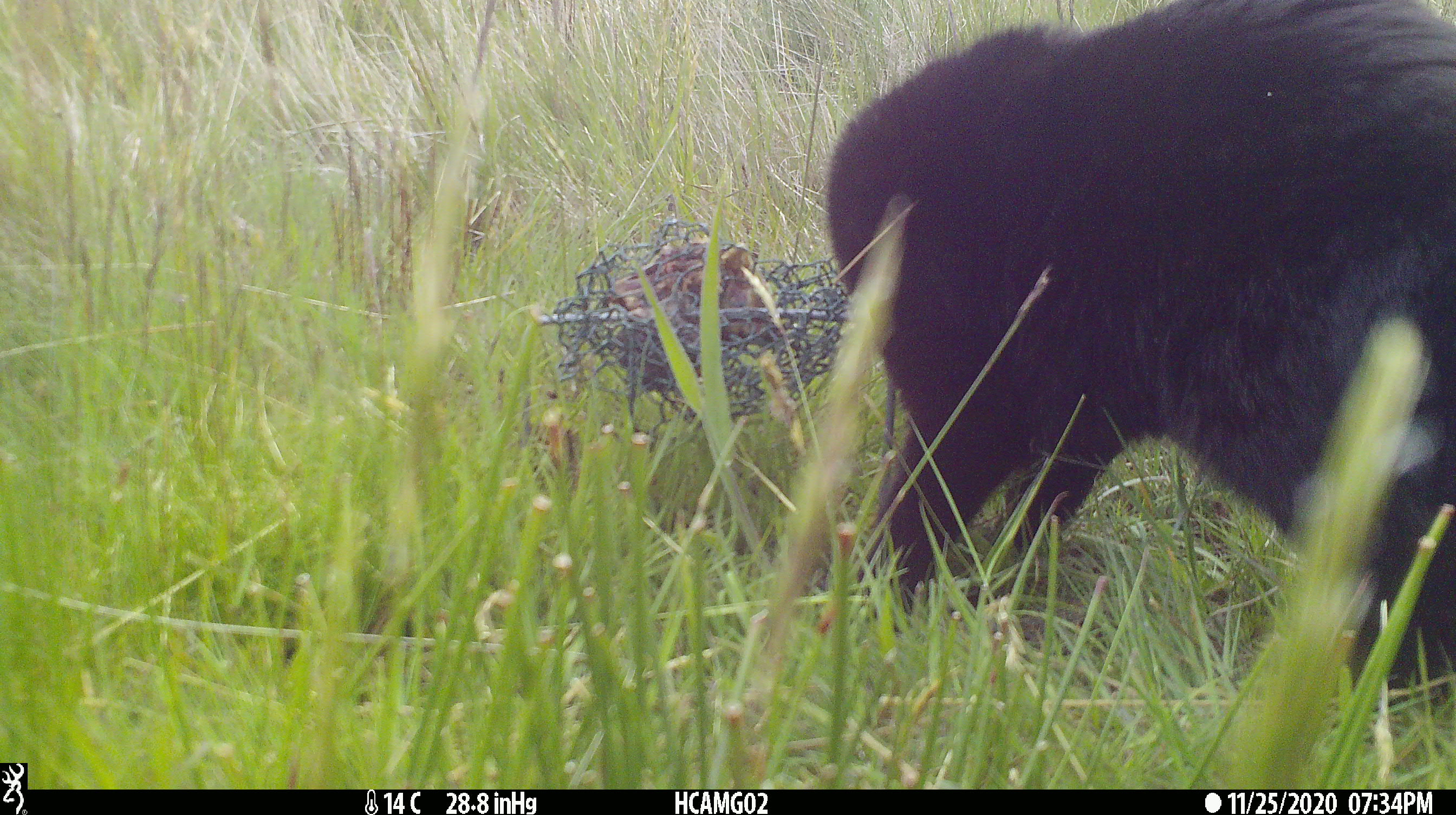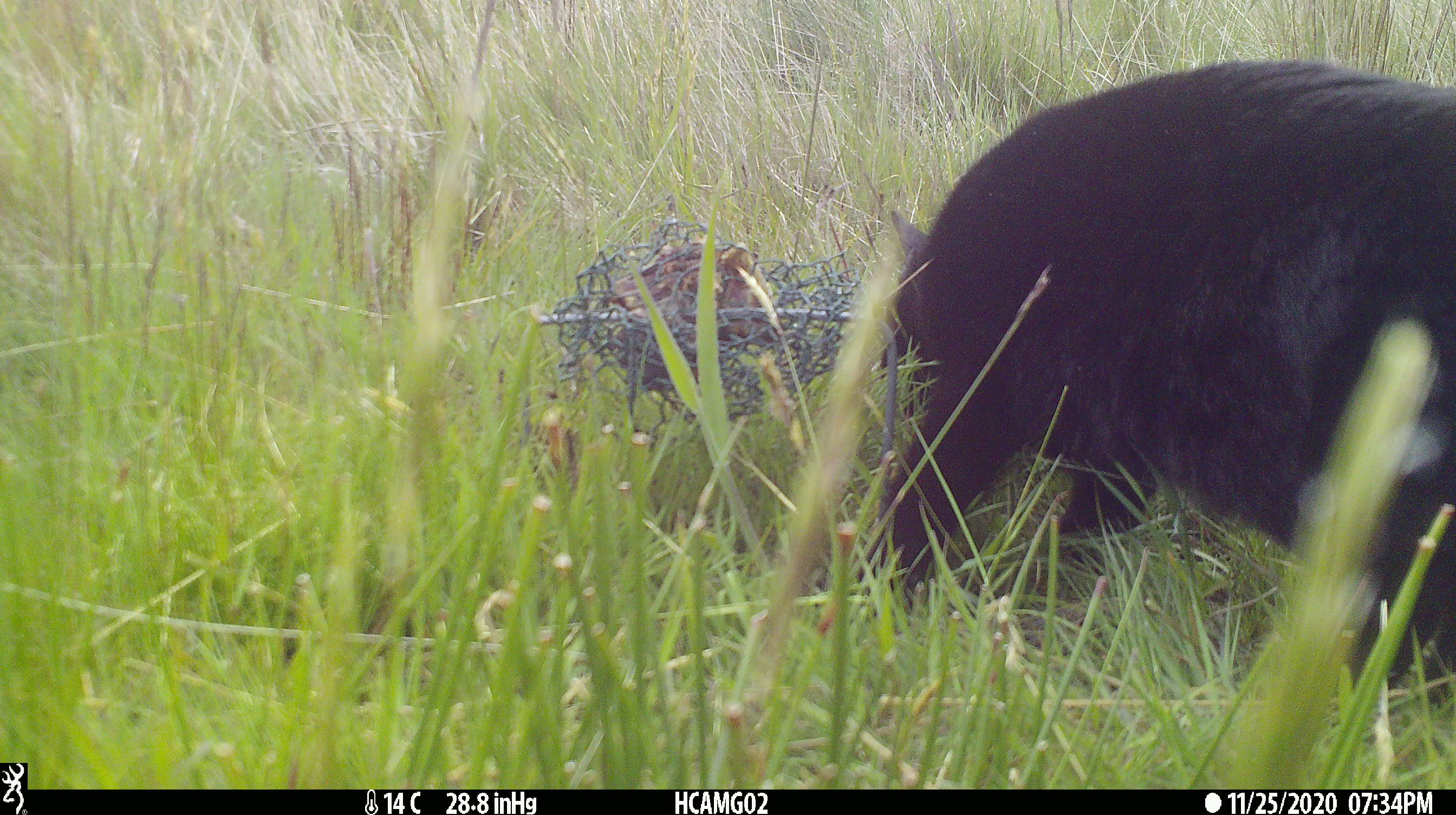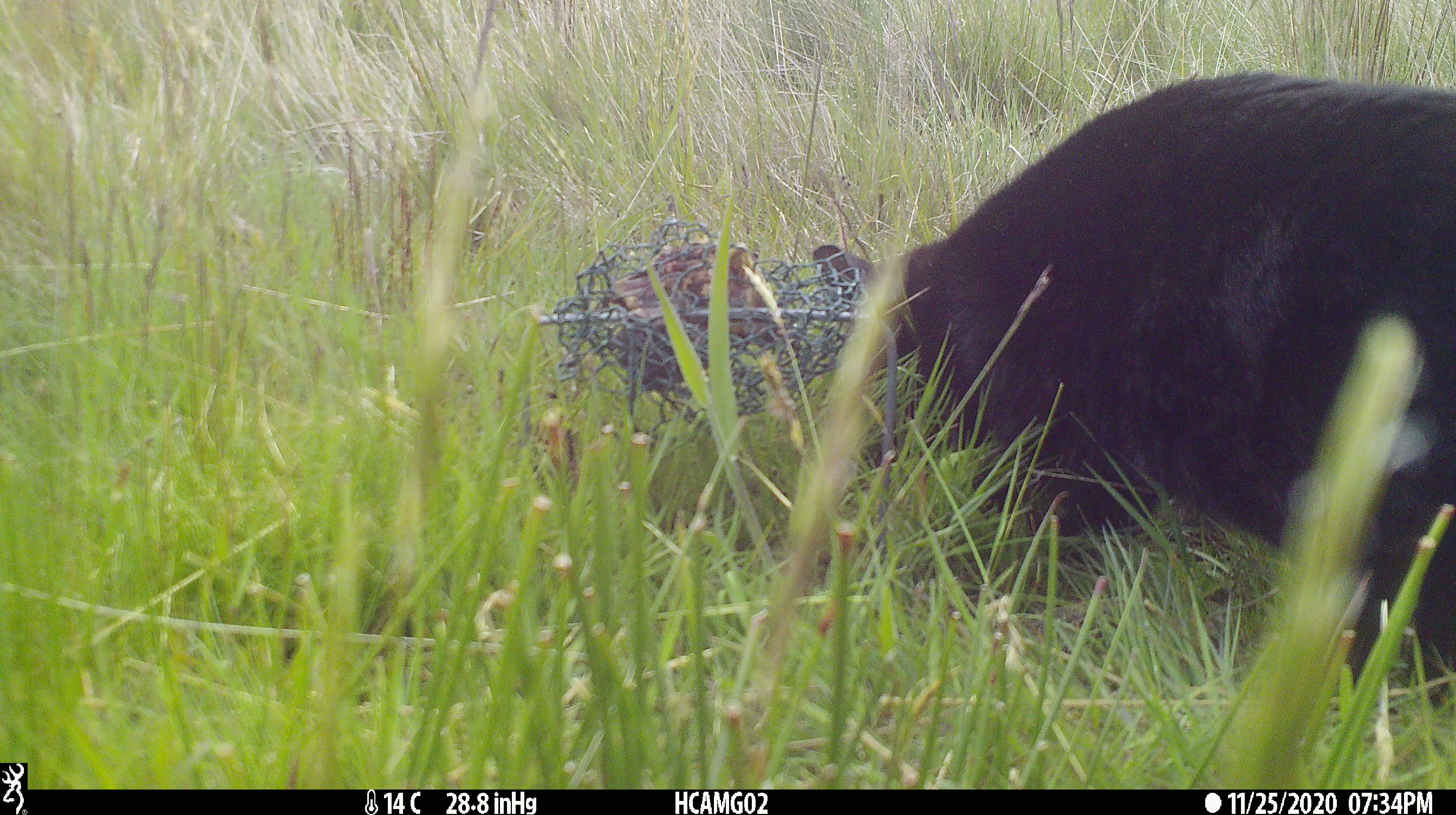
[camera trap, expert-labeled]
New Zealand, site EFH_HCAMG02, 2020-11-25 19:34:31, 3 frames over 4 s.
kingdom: Animalia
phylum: Chordata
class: Mammalia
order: Carnivora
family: Felidae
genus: Felis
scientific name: Felis catus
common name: domestic cat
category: cat